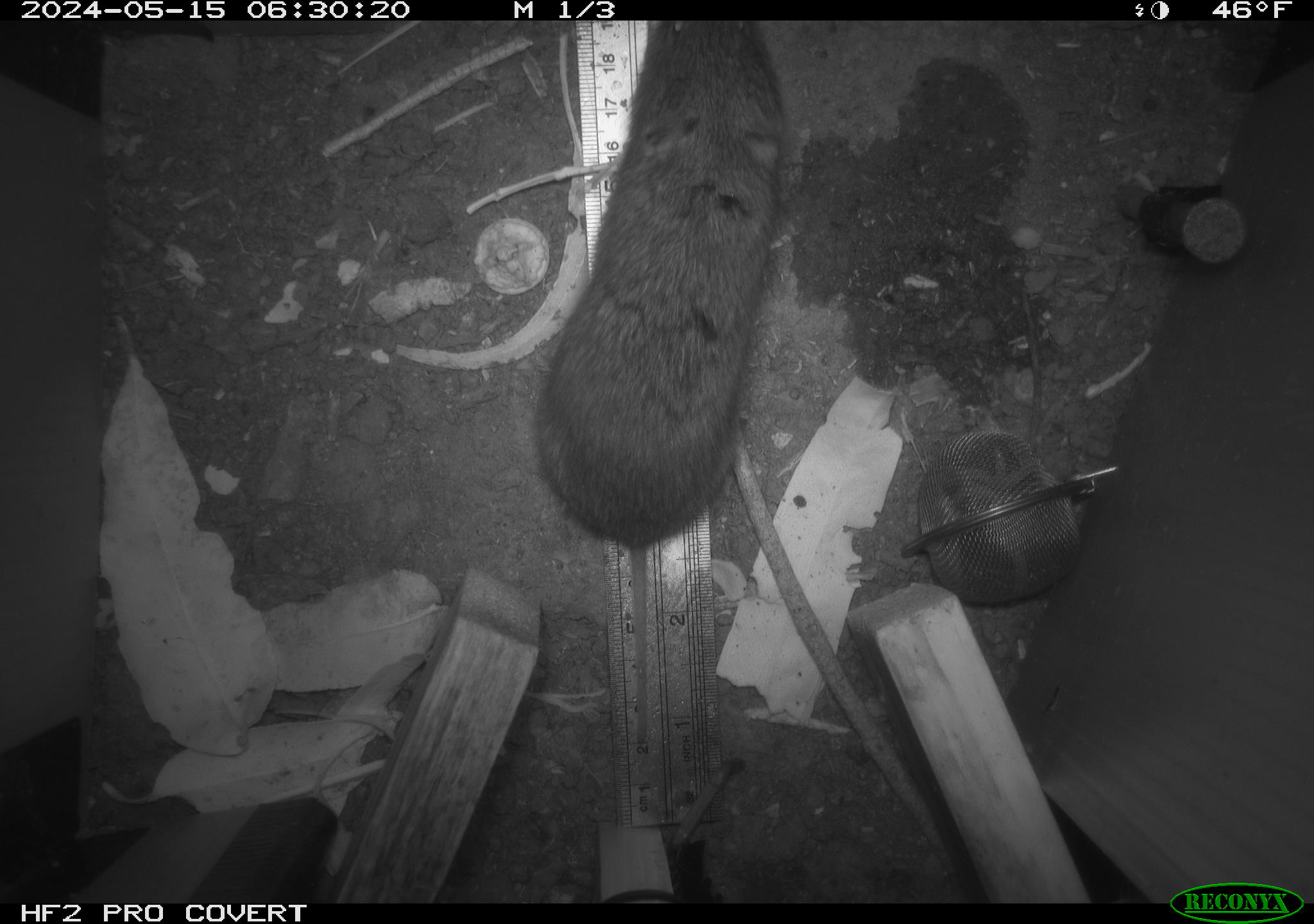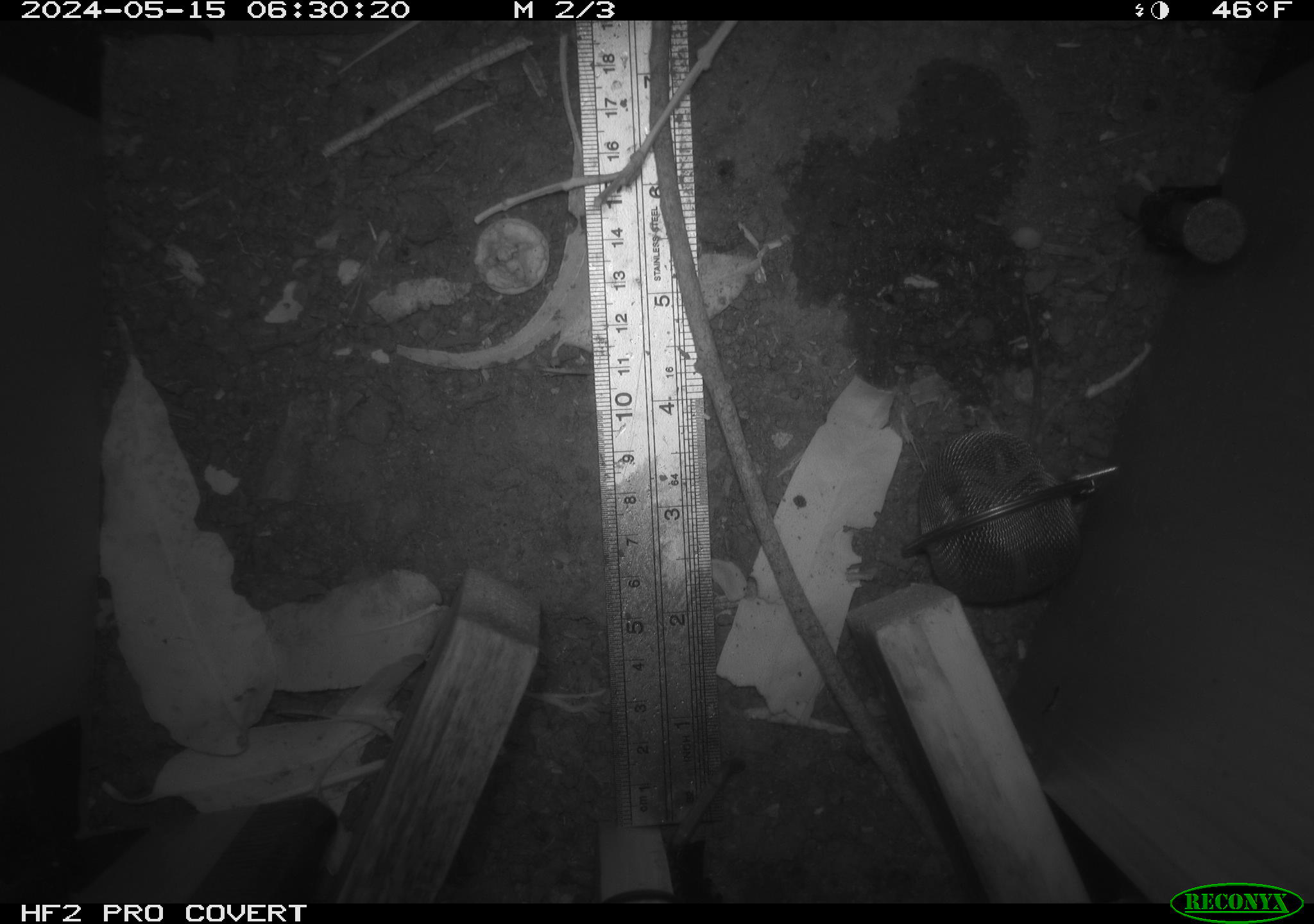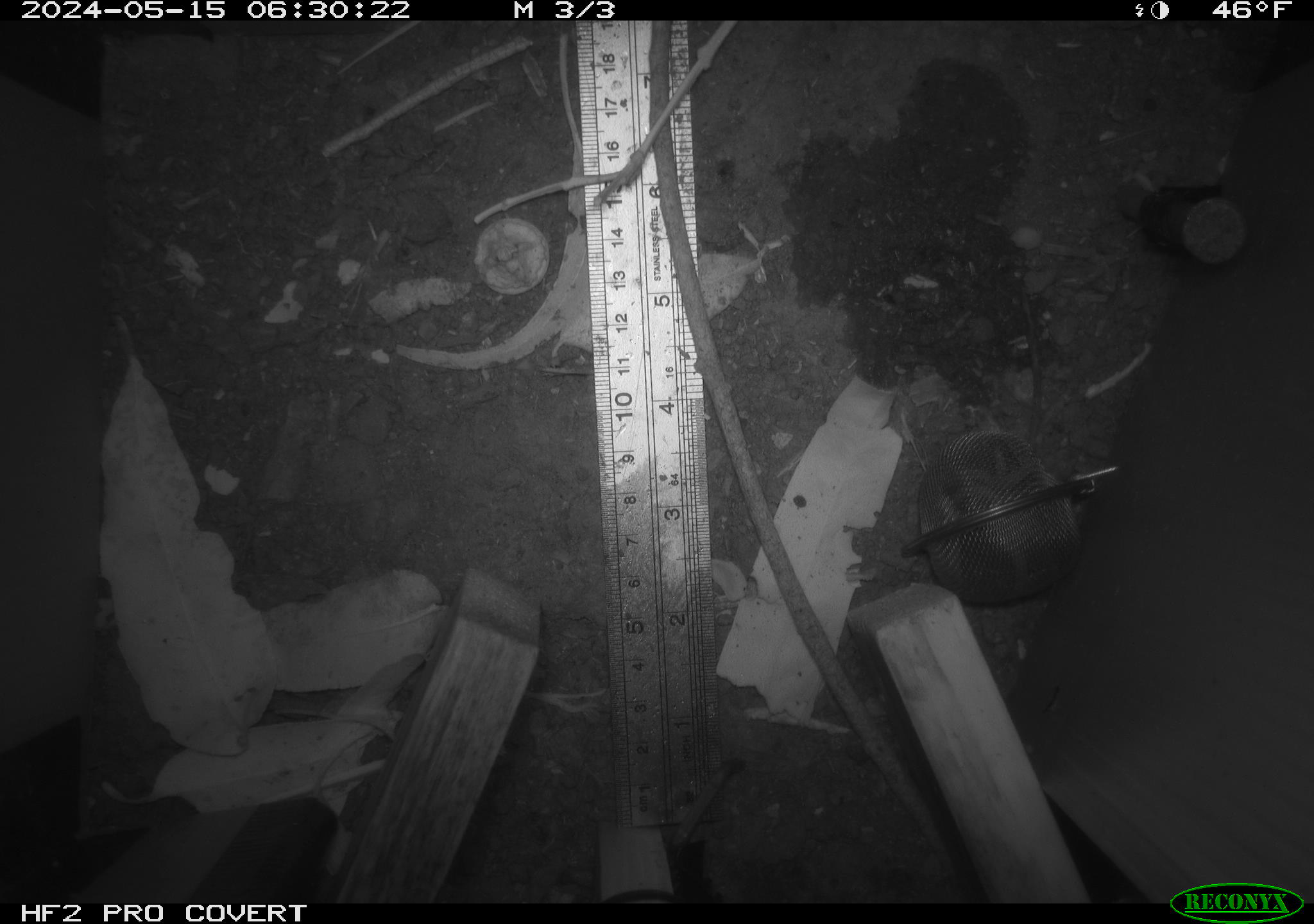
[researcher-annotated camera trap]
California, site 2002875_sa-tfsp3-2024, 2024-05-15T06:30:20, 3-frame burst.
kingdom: Animalia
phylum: Chordata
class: Mammalia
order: Rodentia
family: Cricetidae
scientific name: Arvicolinae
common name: voles, lemmings, and muskrats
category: arvicolinae subfamily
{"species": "arvicolinae subfamily (voles, lemmings, and muskrats) (Arvicolinae)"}